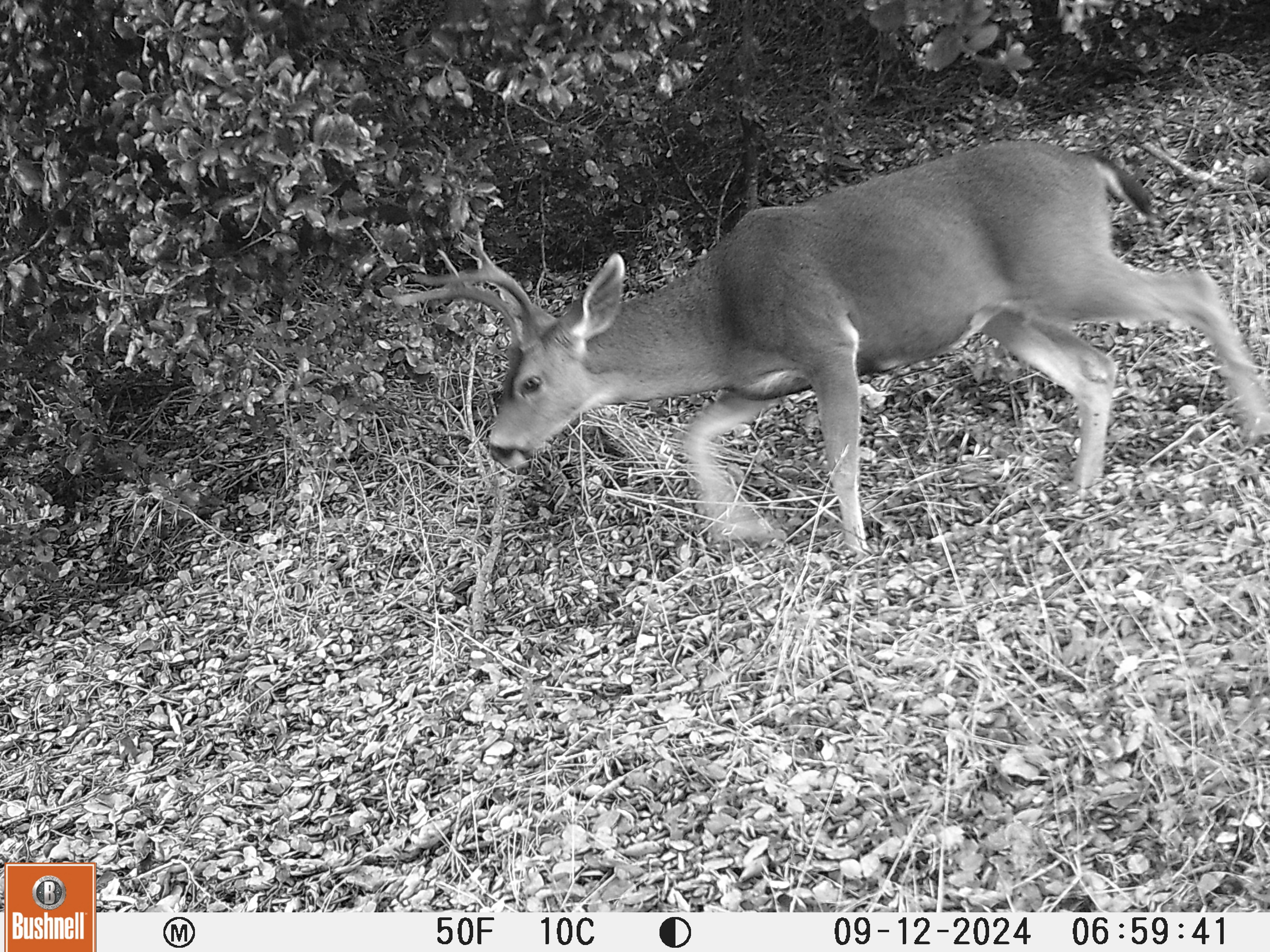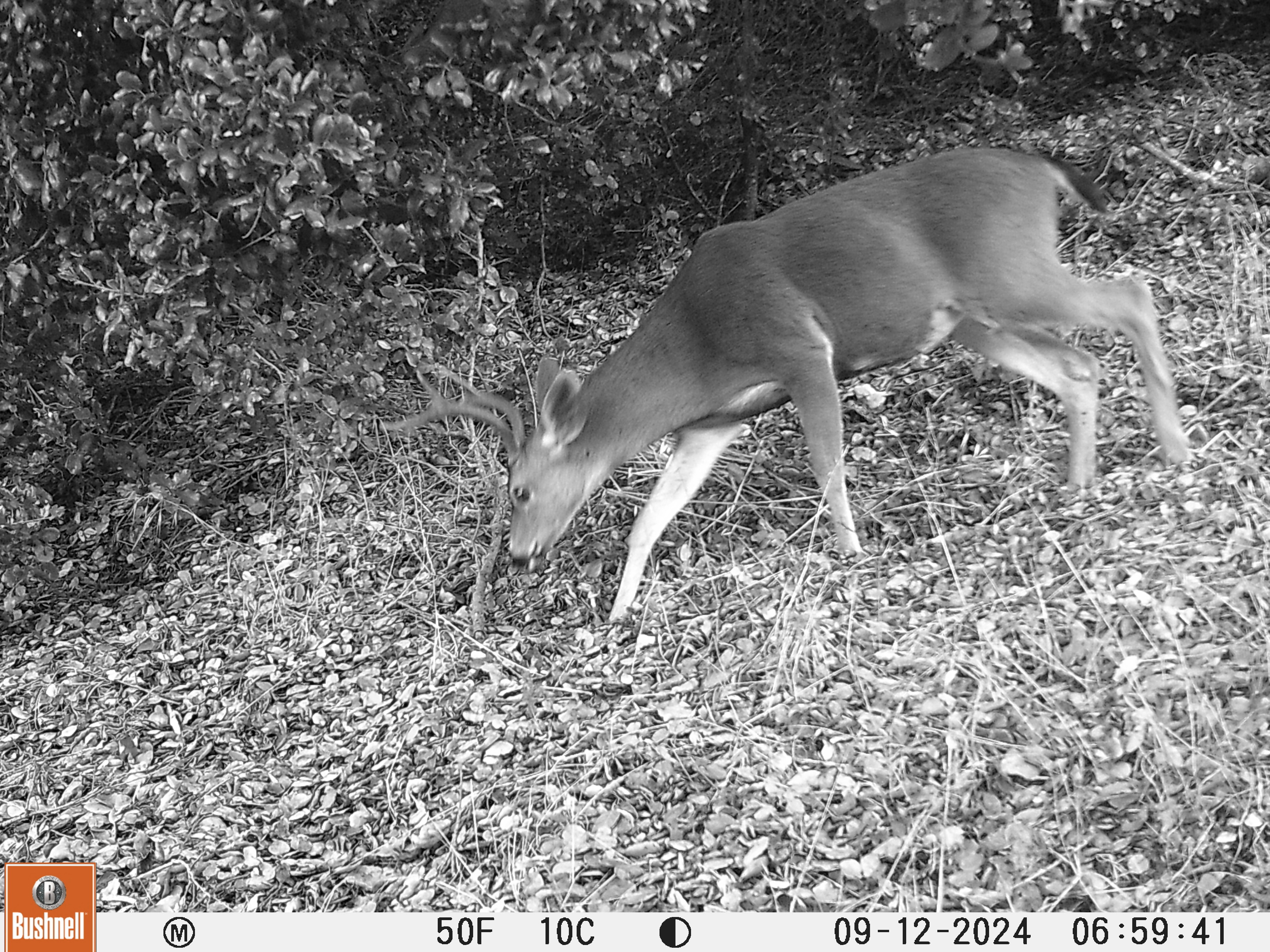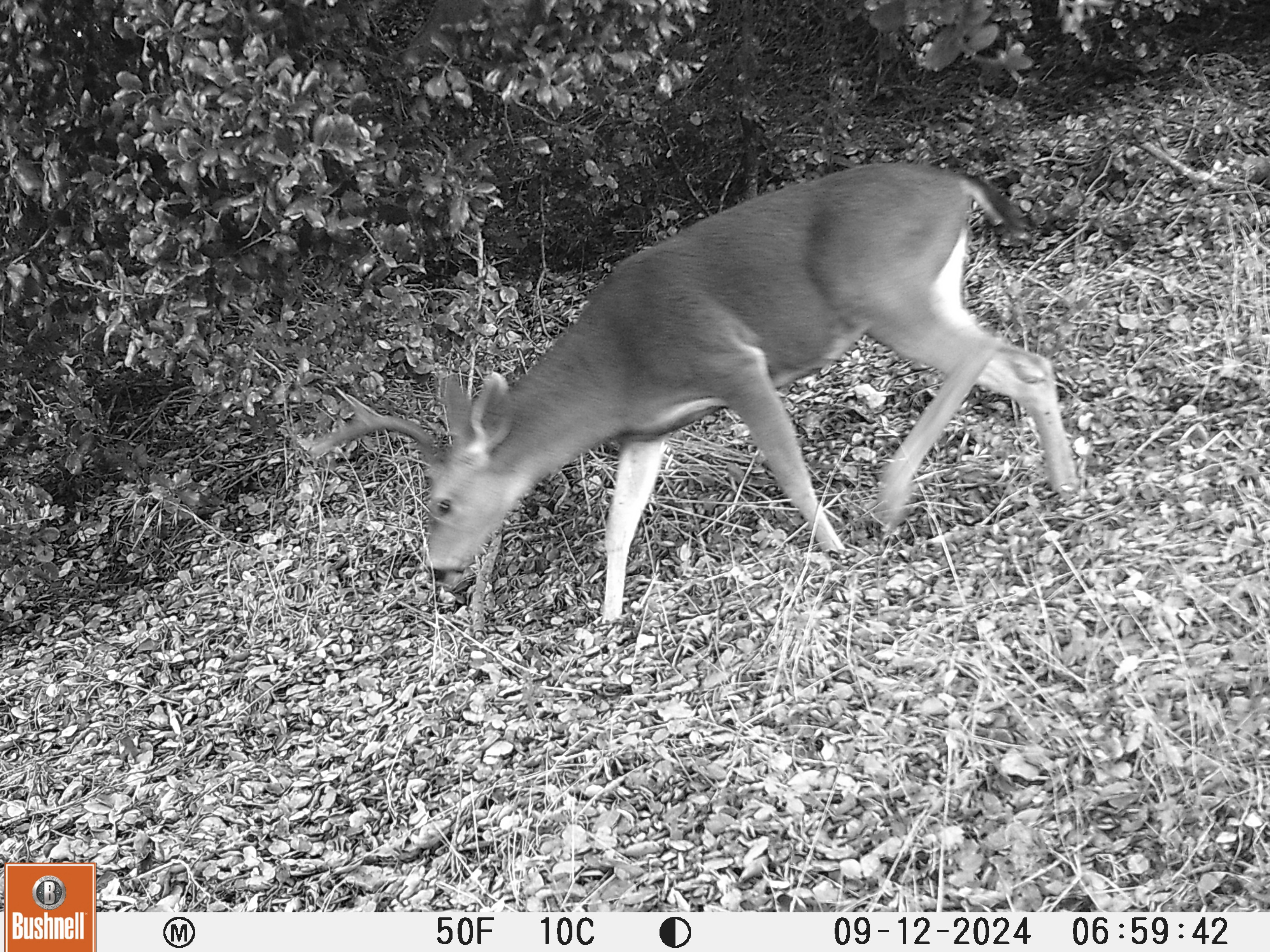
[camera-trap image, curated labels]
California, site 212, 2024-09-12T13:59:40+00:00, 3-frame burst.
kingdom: Animalia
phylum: Chordata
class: Mammalia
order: Artiodactyla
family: Cervidae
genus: Odocoileus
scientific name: Odocoileus hemionus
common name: mule deer